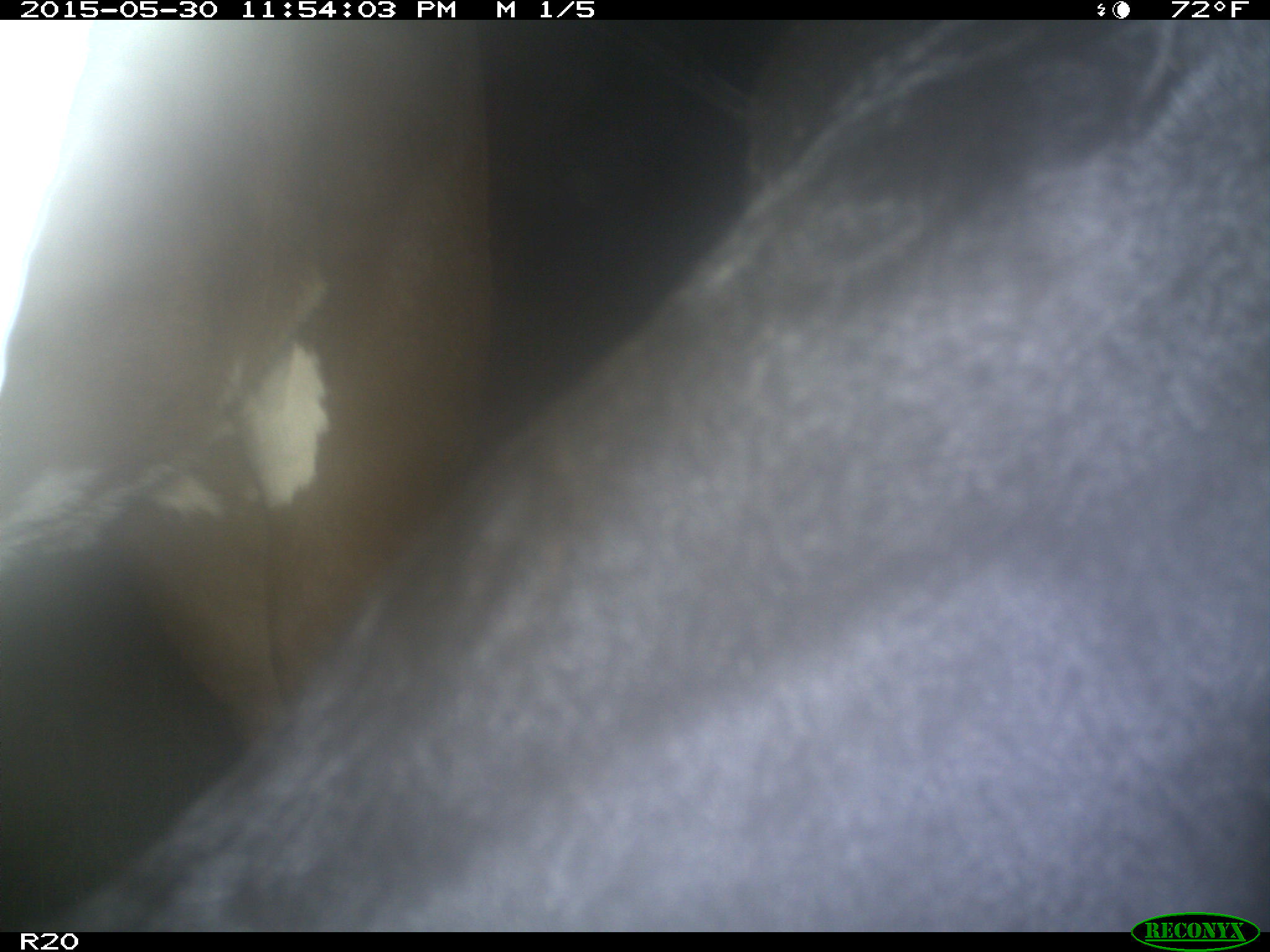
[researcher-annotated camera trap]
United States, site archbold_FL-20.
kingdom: Animalia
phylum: Chordata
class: Mammalia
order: Artiodactyla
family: Bovidae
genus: Bos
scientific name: Bos taurus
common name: domestic cow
Bos taurus (domestic cow).